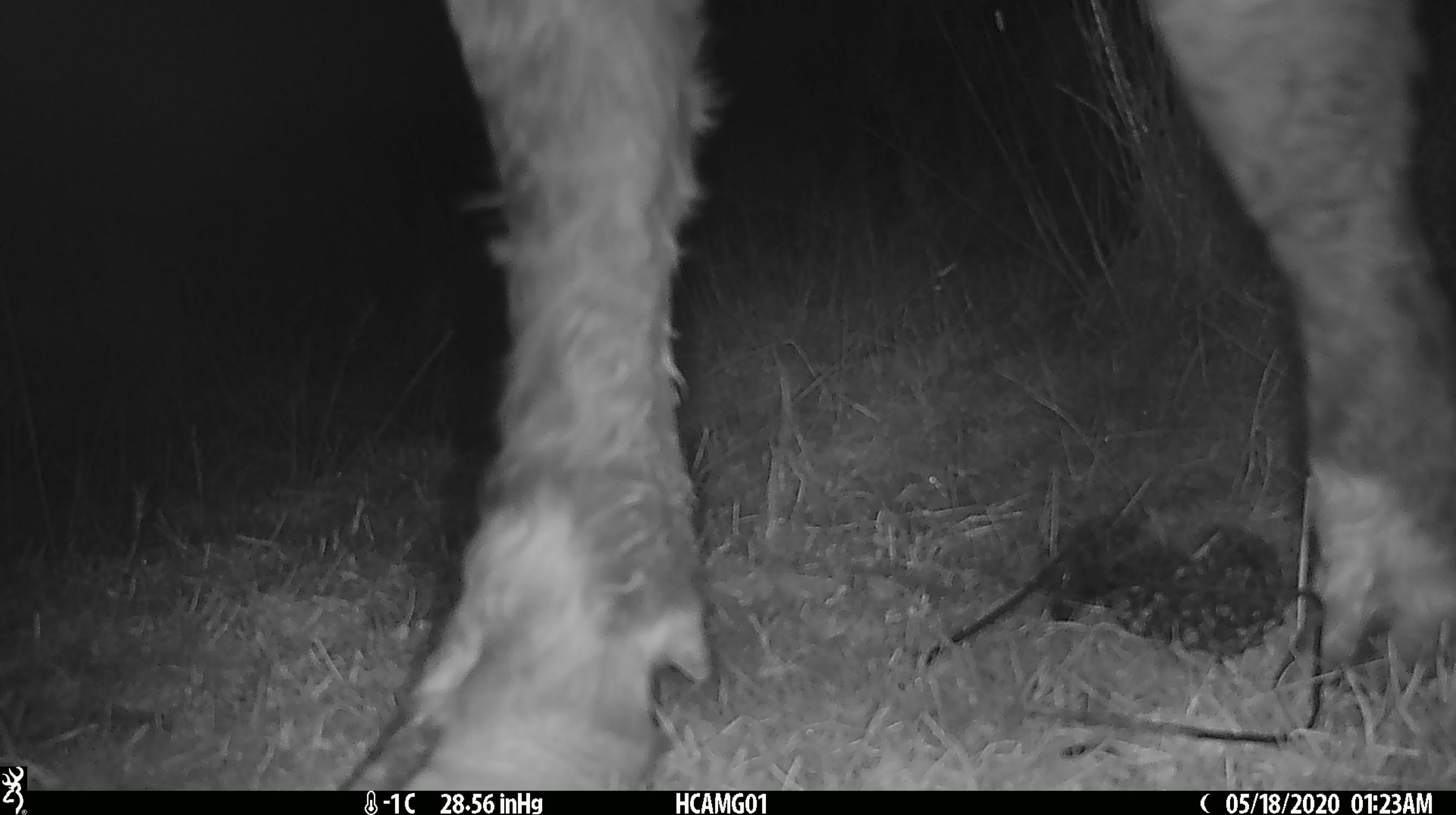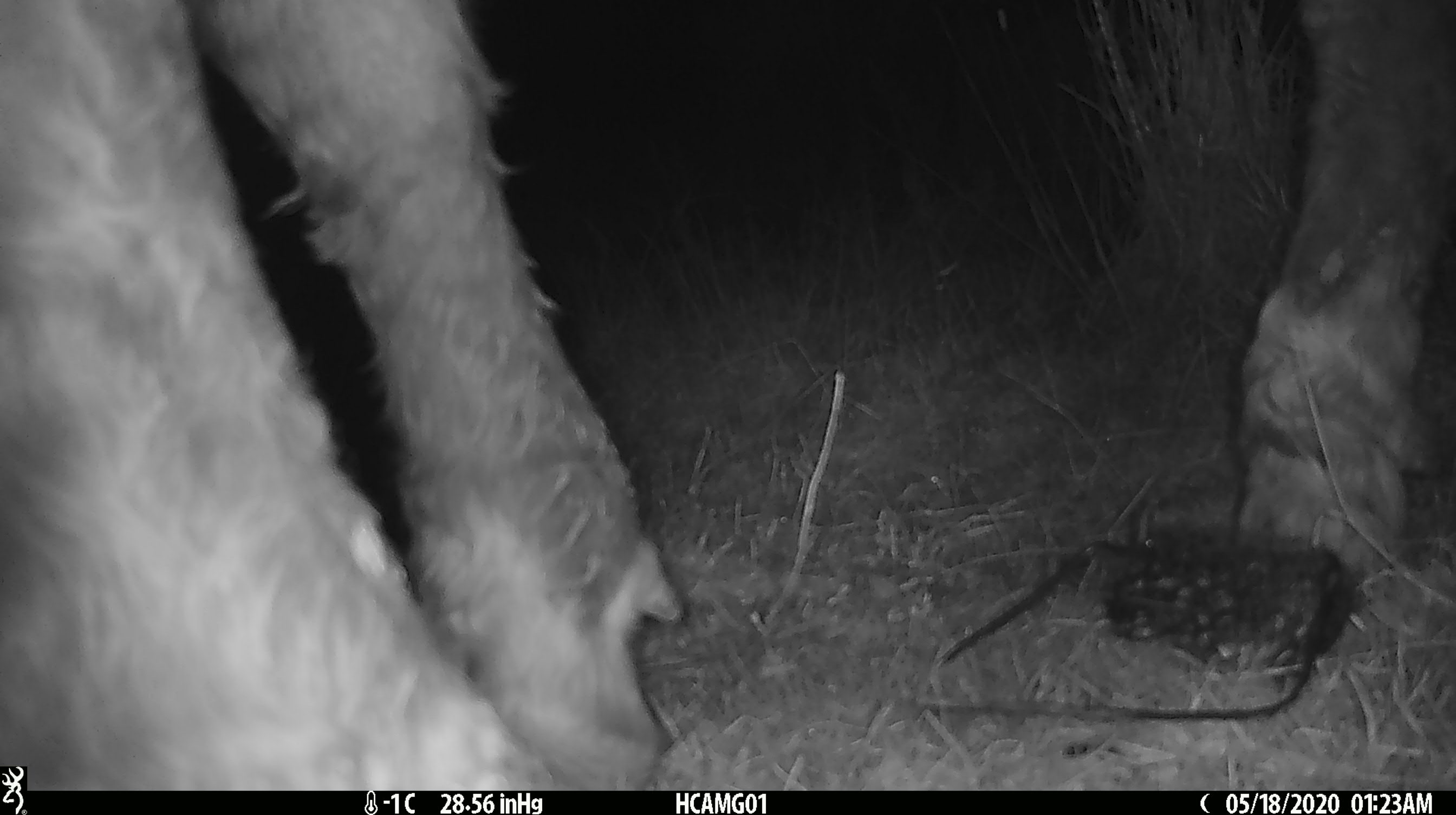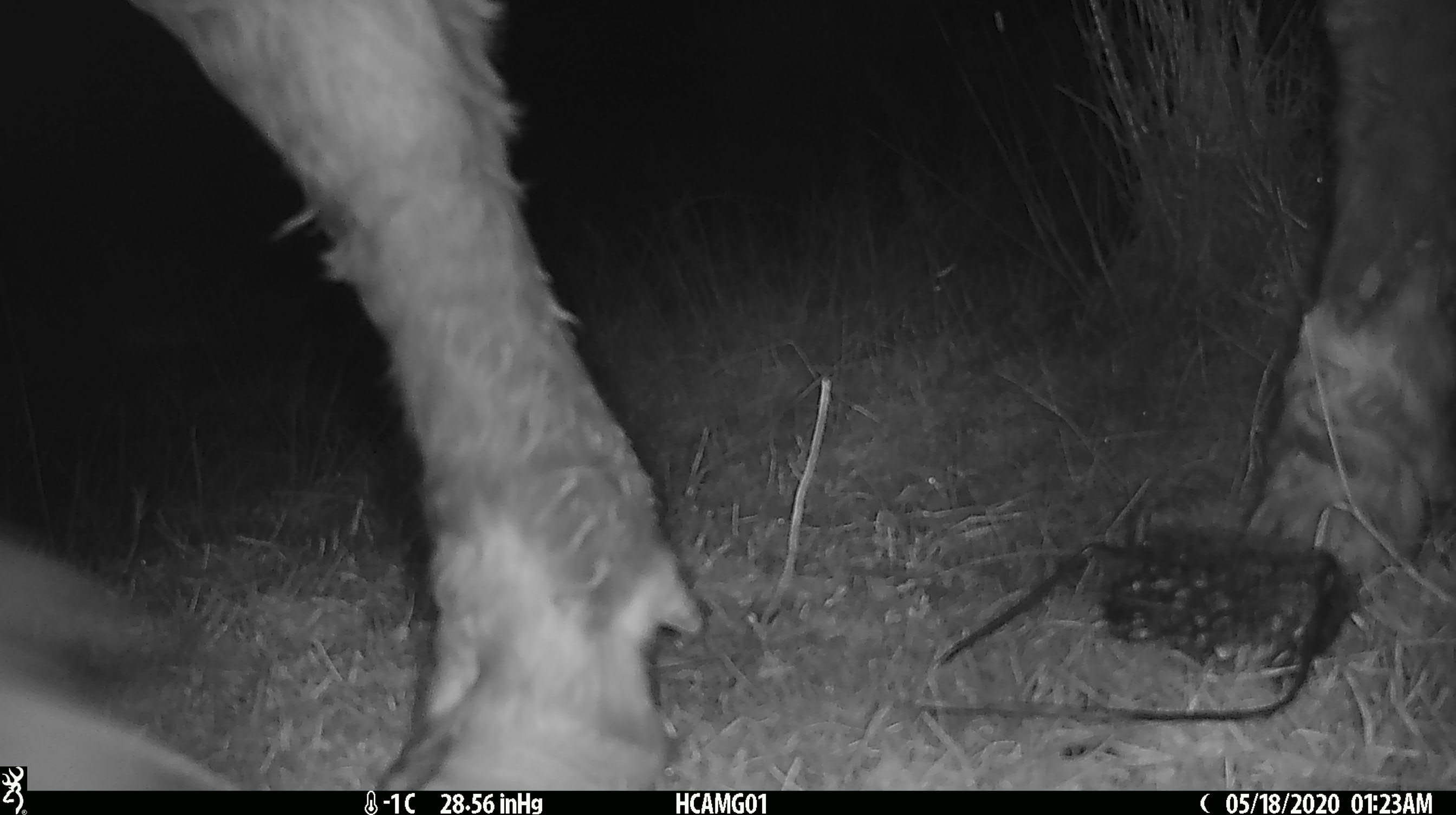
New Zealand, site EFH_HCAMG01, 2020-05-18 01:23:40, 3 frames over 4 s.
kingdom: Animalia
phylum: Chordata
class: Mammalia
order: Artiodactyla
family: Bovidae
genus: Bos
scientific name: Bos taurus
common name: domestic cow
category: cow